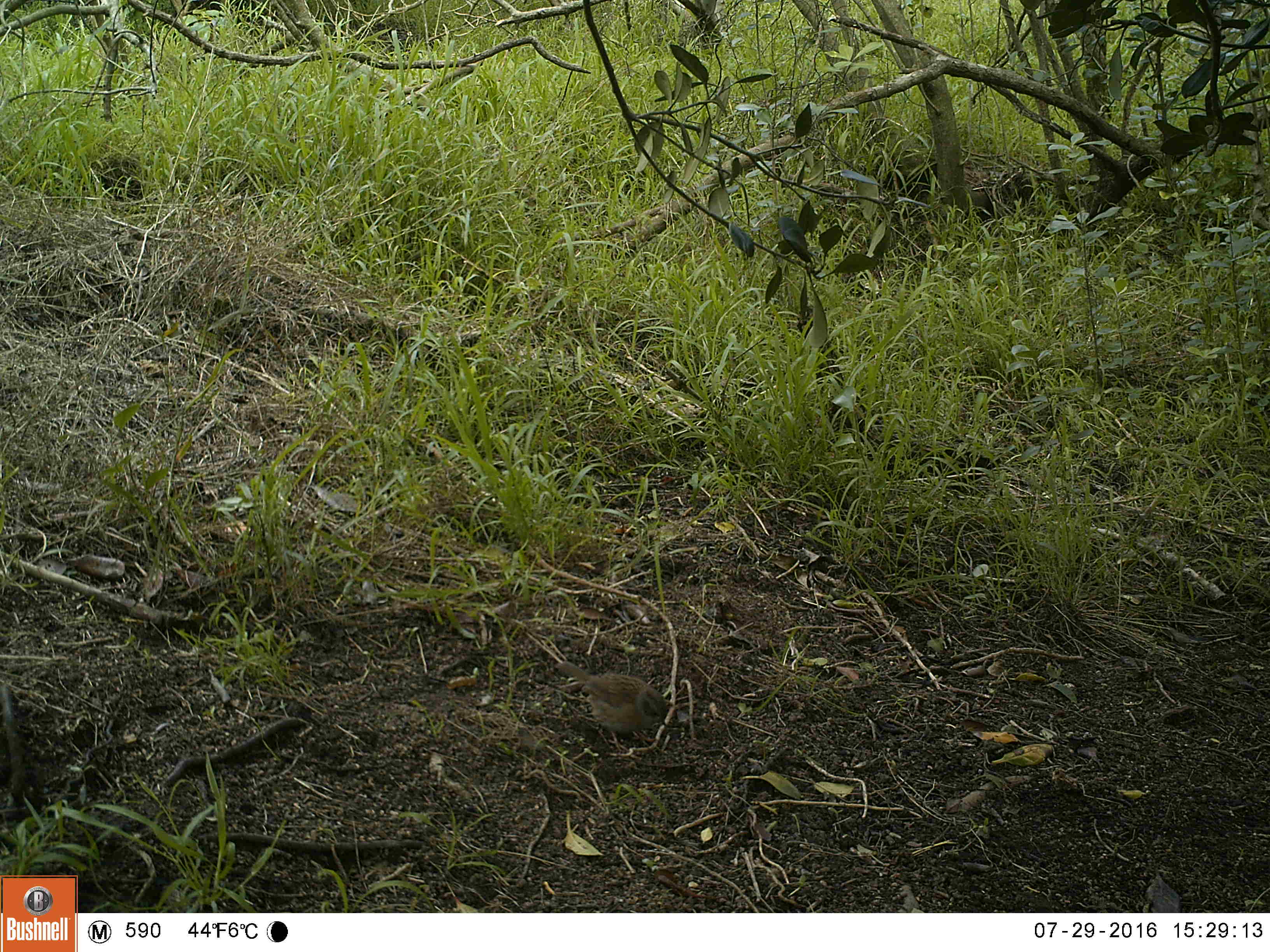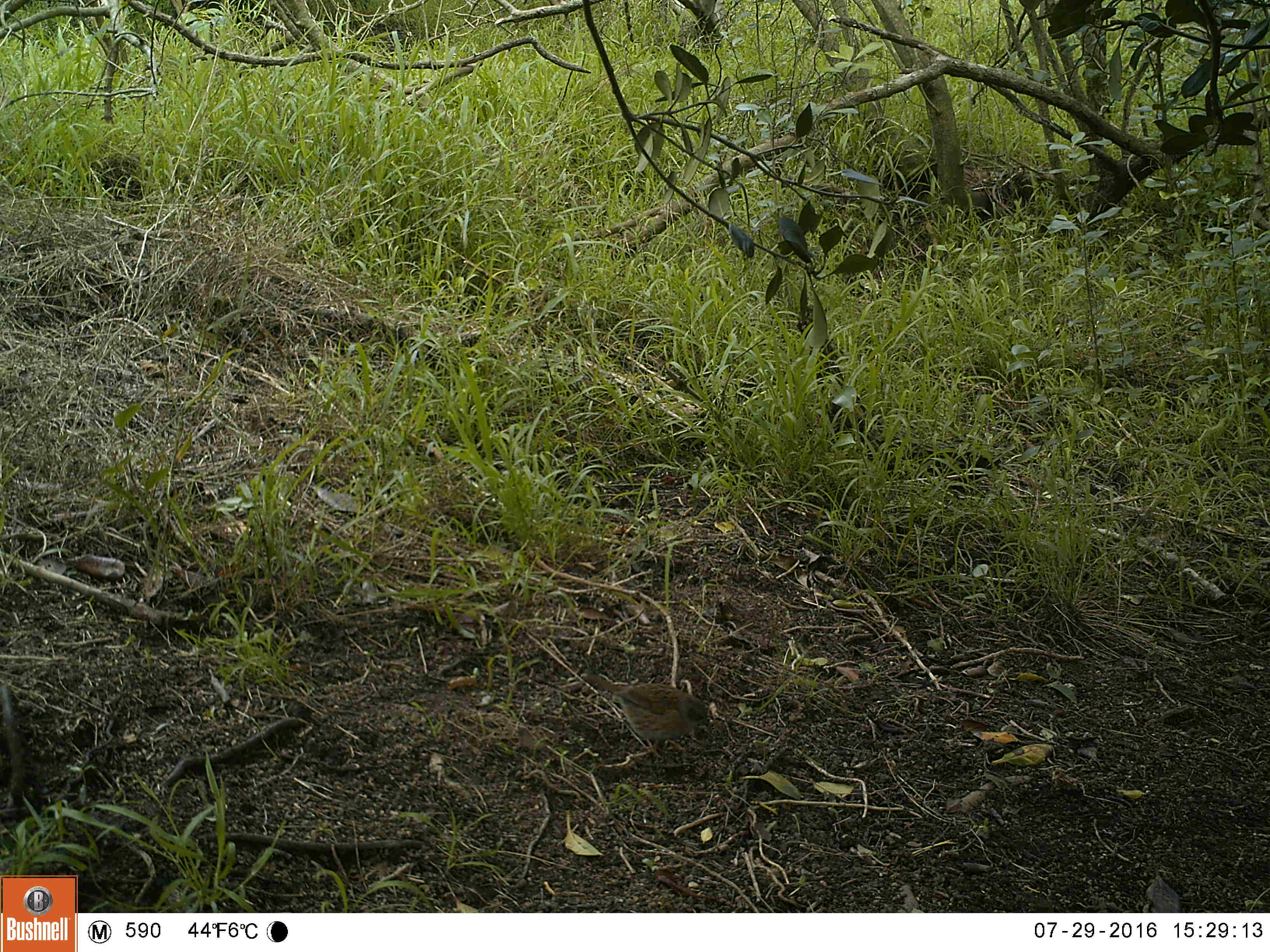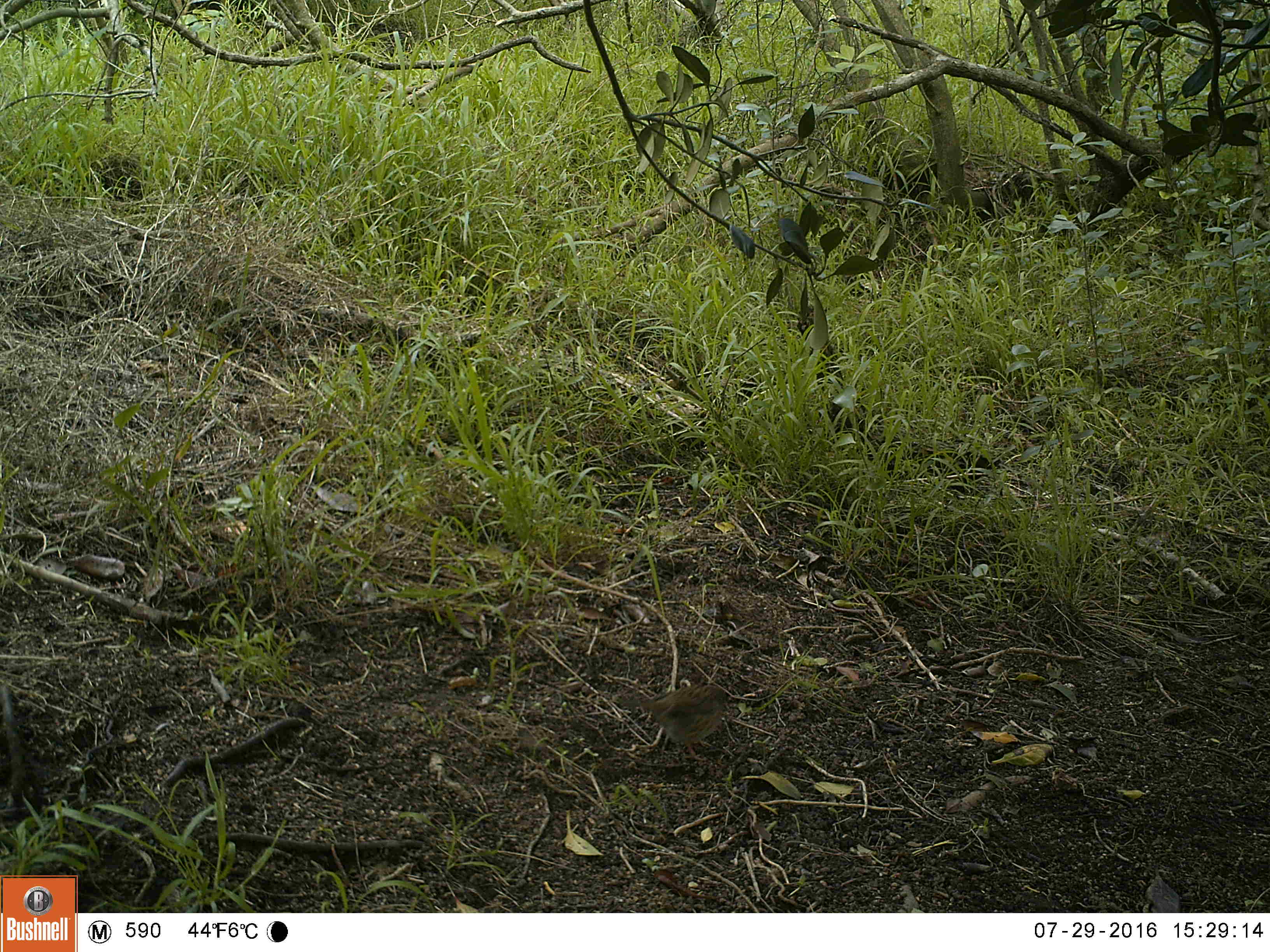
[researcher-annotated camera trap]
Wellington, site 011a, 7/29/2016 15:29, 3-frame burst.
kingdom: Animalia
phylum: Chordata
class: Aves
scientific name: Aves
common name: bird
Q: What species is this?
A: Bird (Aves).